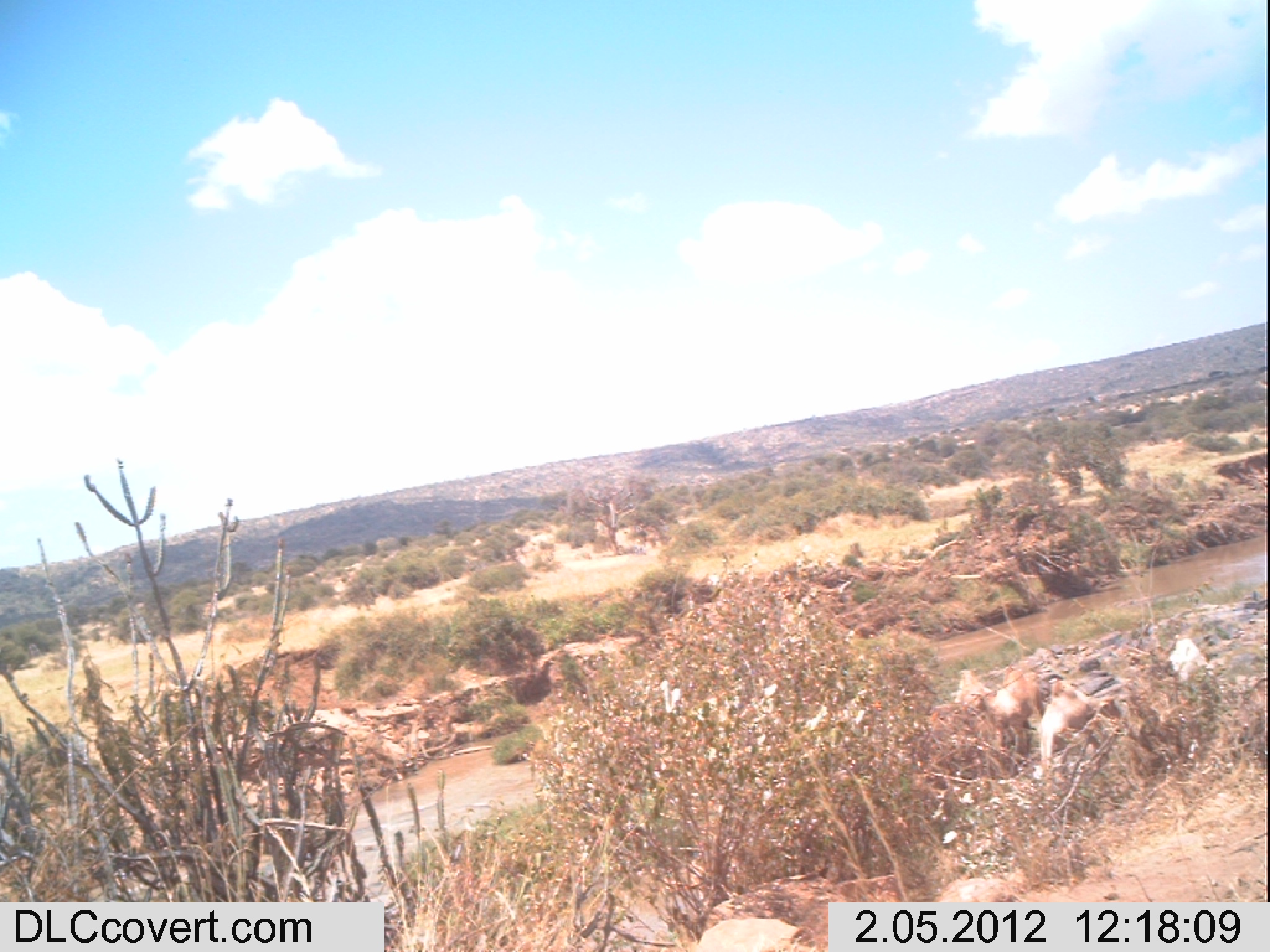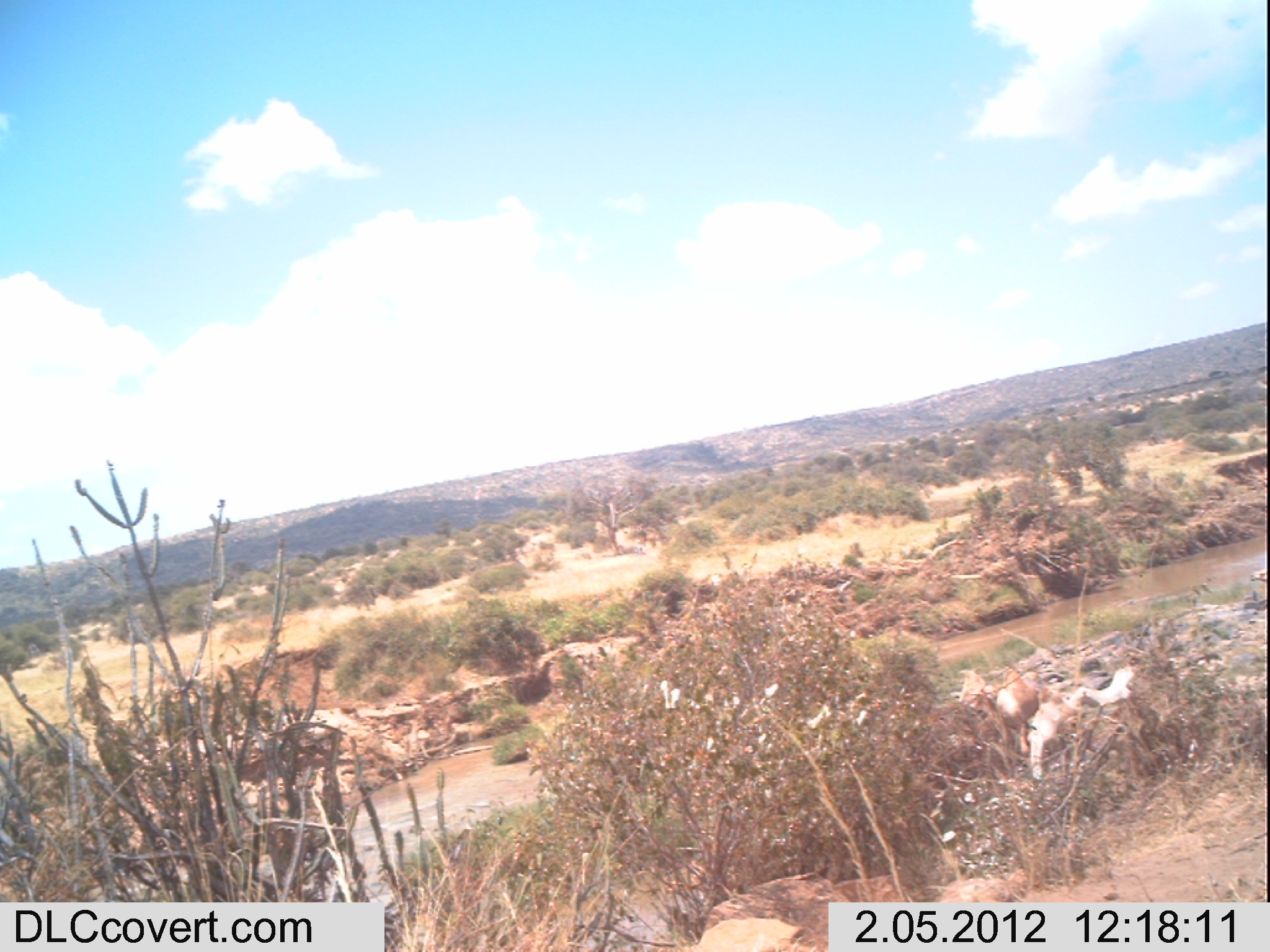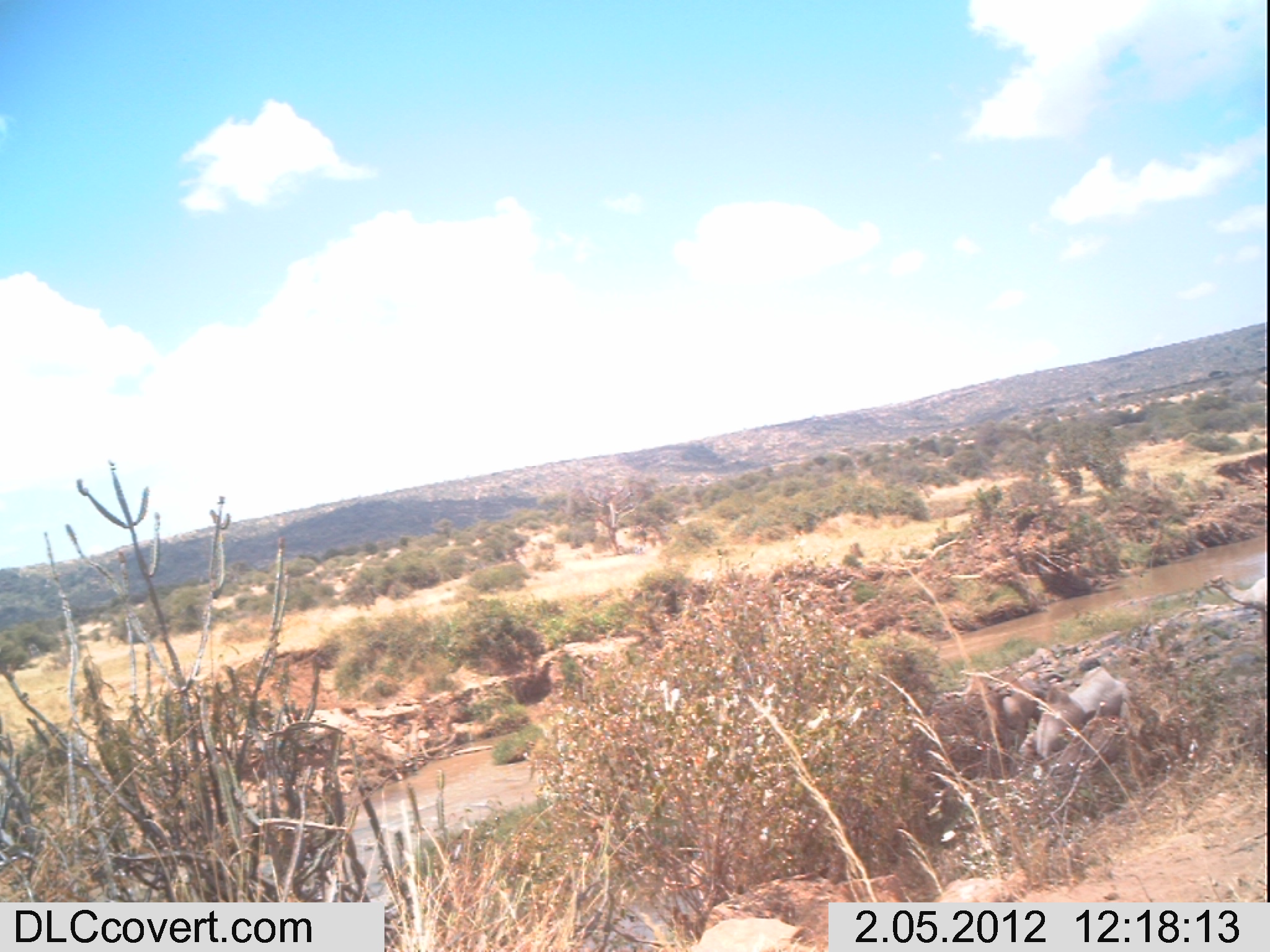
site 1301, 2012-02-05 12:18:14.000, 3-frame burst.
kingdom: Animalia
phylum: Chordata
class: Mammalia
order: Artiodactyla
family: Camelidae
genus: Camelus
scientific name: Camelus dromedarius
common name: dromedary camel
Camelus dromedarius (dromedary camel), count 4.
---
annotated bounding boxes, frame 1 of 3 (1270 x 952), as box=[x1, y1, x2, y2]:
camelus dromedarius: box=[1038, 678, 1123, 773]; box=[976, 663, 1044, 762]; box=[951, 668, 999, 723]; box=[1165, 638, 1216, 683]